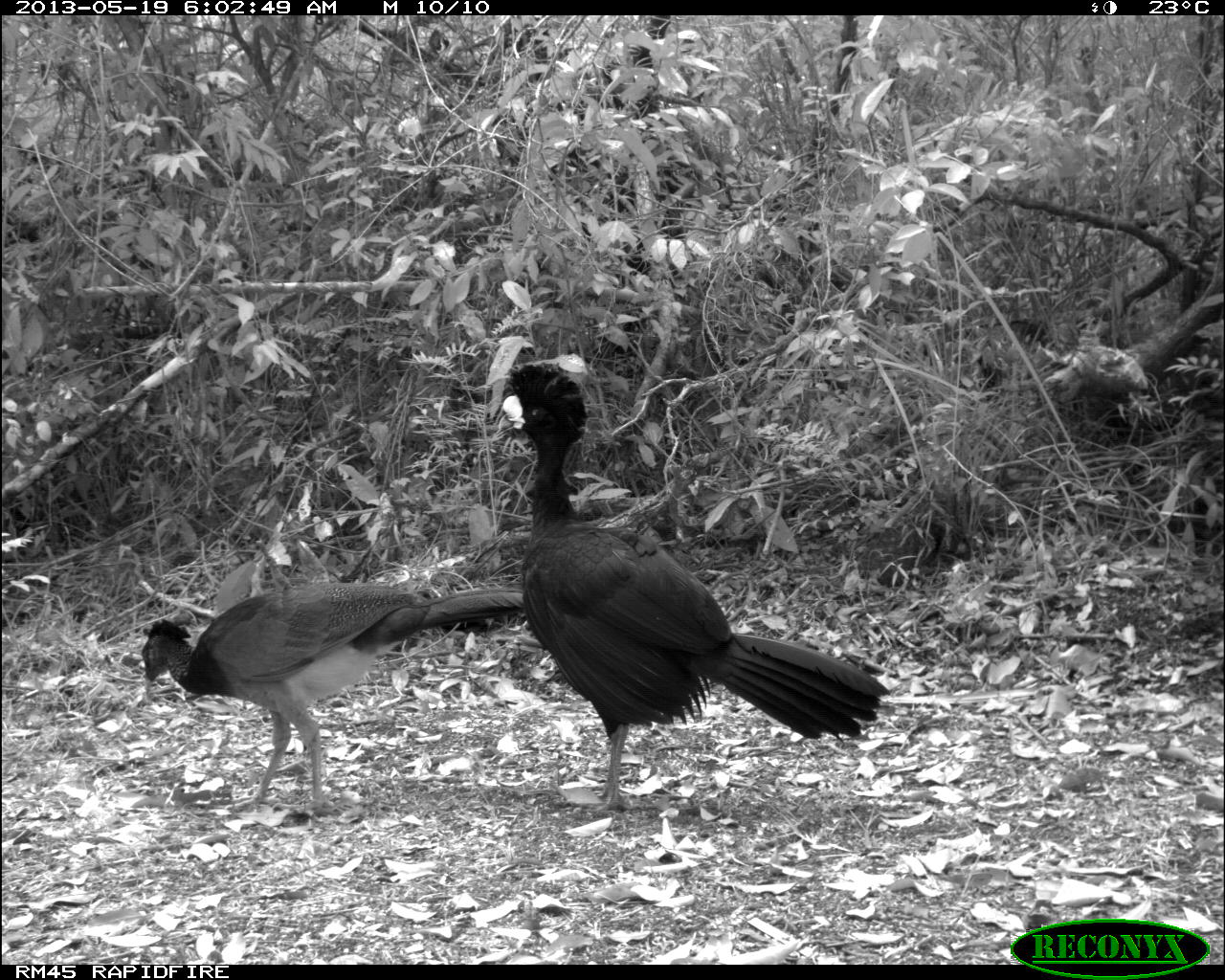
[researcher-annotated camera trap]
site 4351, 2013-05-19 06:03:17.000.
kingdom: Animalia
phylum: Chordata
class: Aves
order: Galliformes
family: Cracidae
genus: Crax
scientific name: Crax rubra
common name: great curassow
Crax rubra (great curassow), count 2.